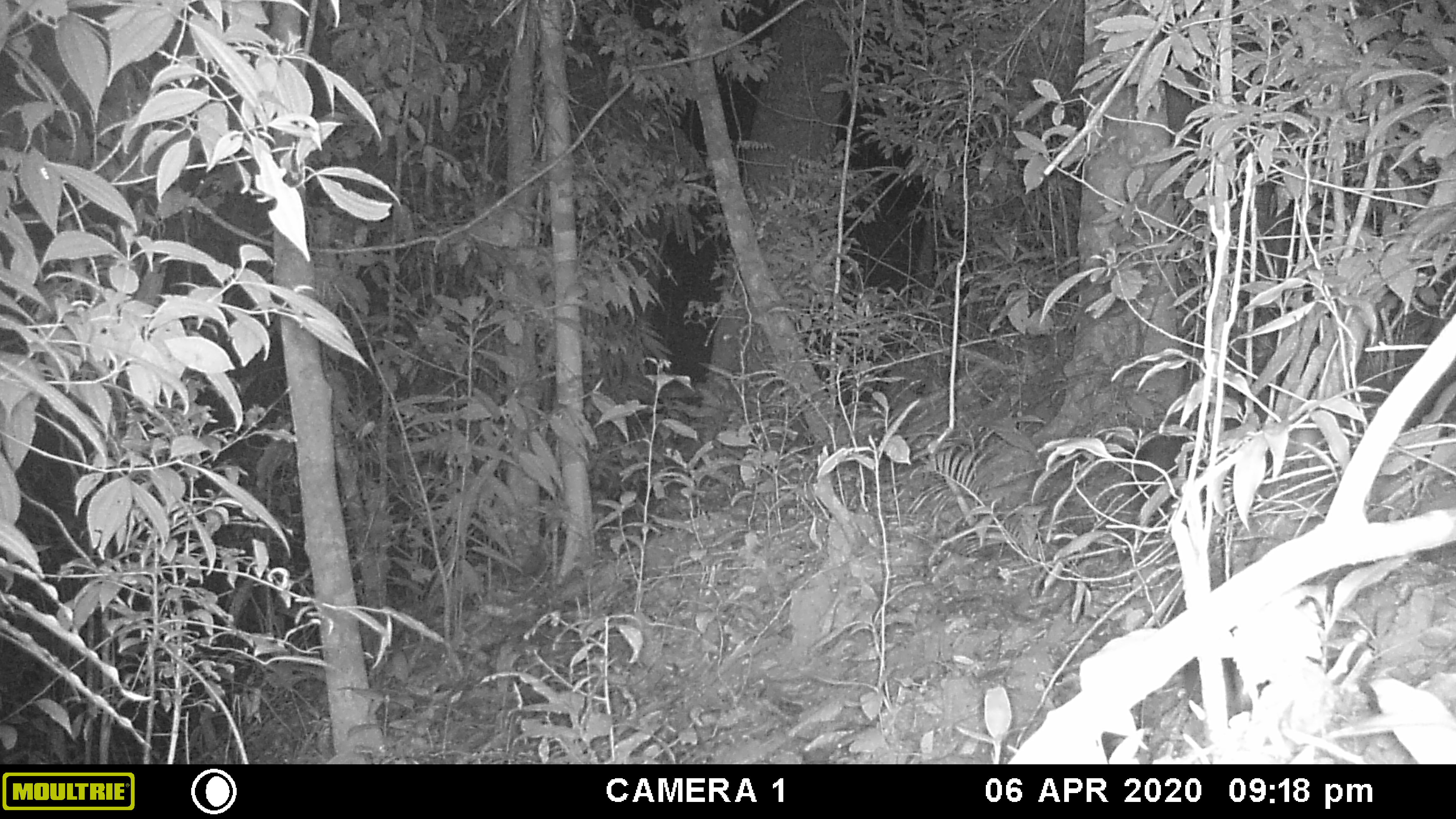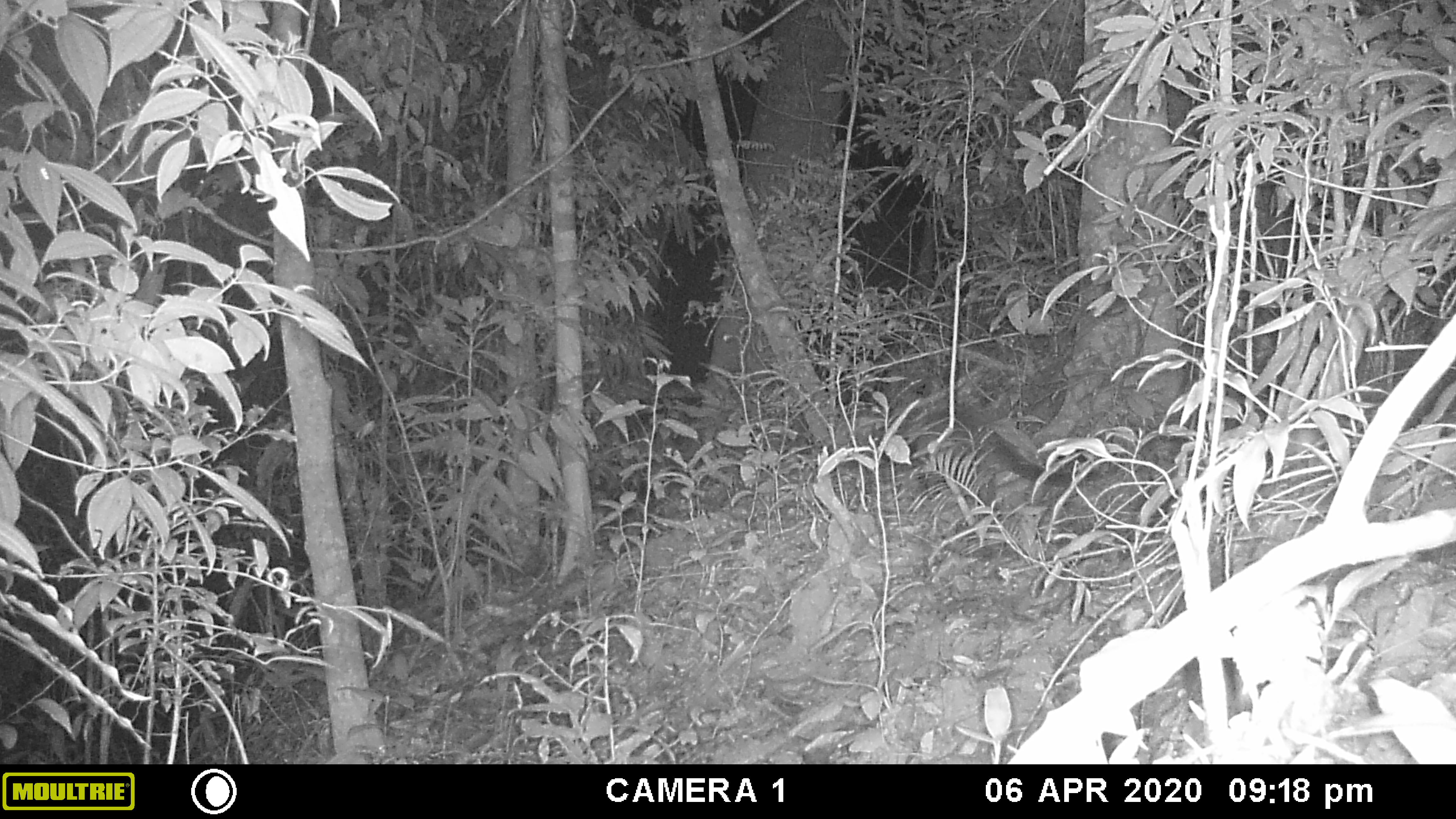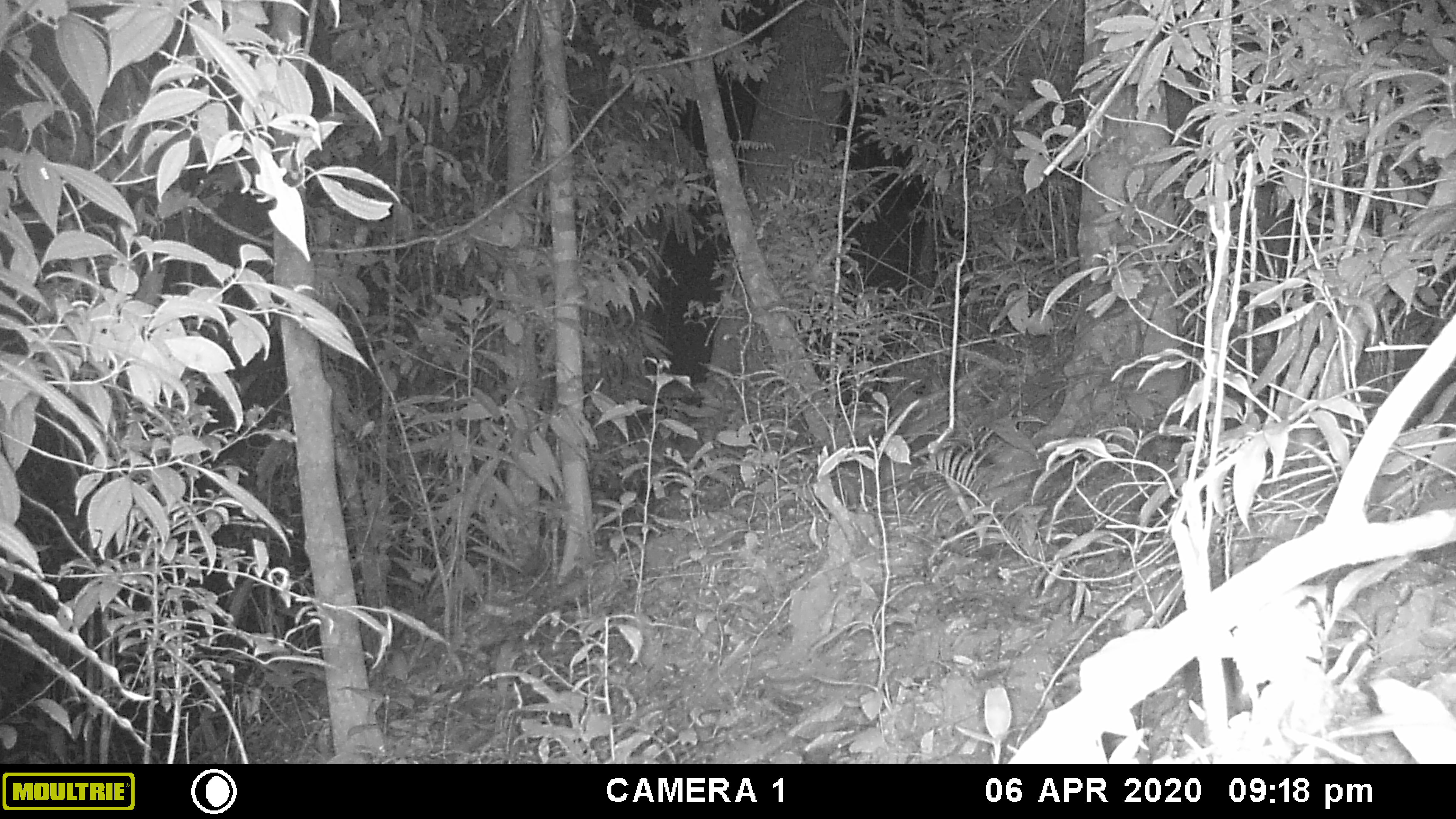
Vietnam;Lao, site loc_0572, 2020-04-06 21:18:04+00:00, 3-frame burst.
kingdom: Animalia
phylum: Chordata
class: Mammalia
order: Carnivora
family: Viverridae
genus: Paradoxurus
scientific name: Paradoxurus hermaphroditus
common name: common palm civet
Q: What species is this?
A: Common palm civet (Paradoxurus hermaphroditus).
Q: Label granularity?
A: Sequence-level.